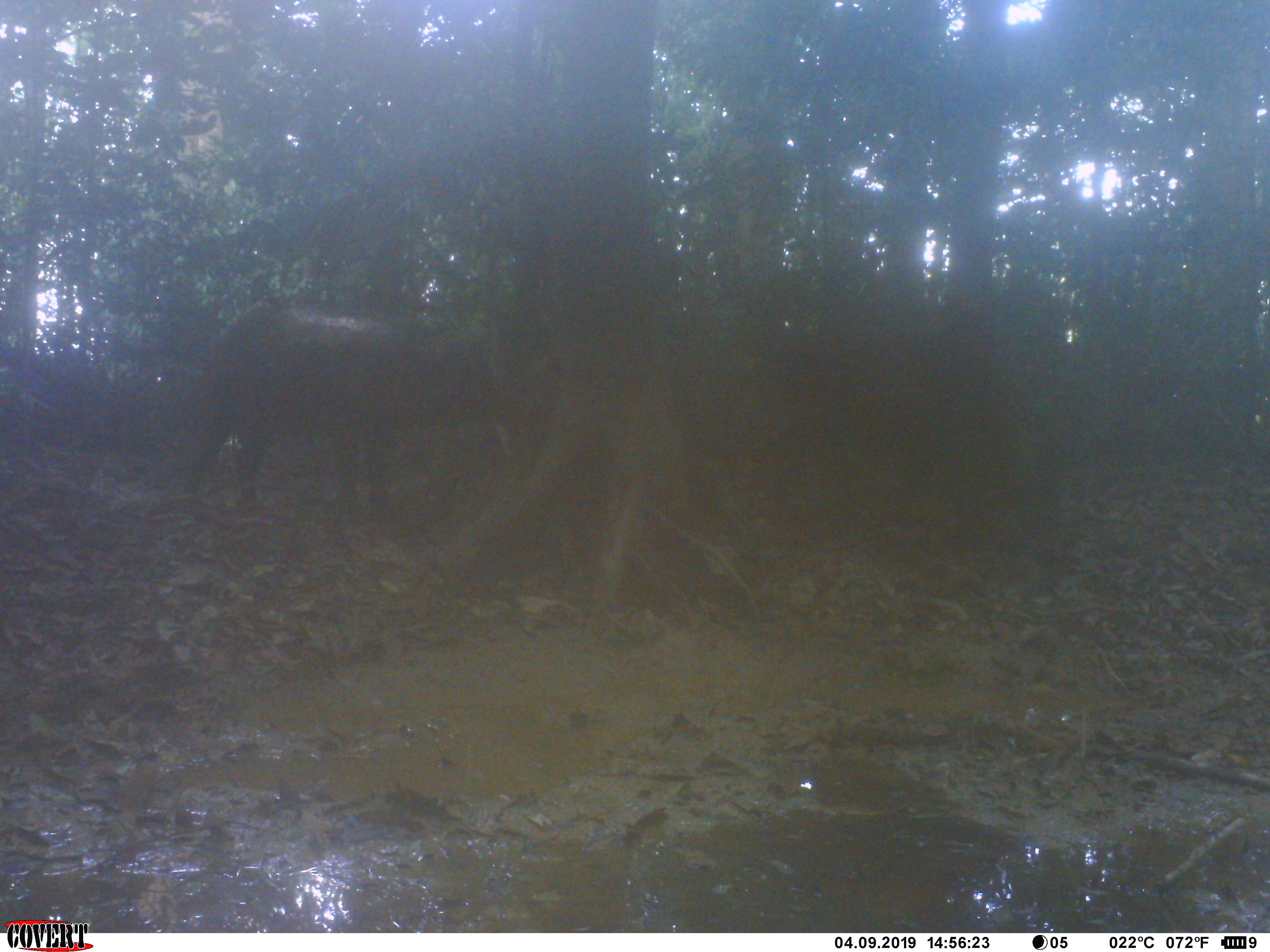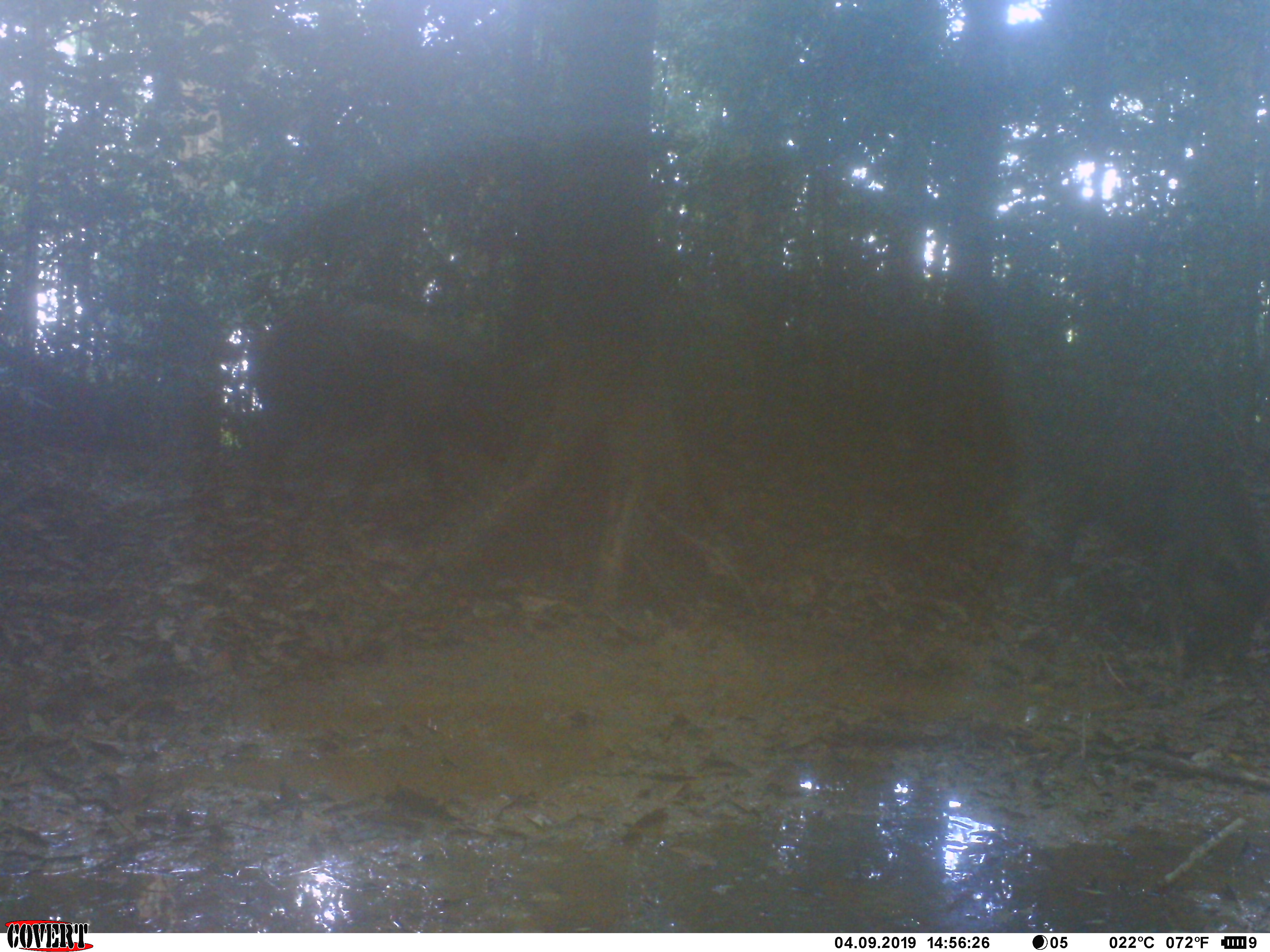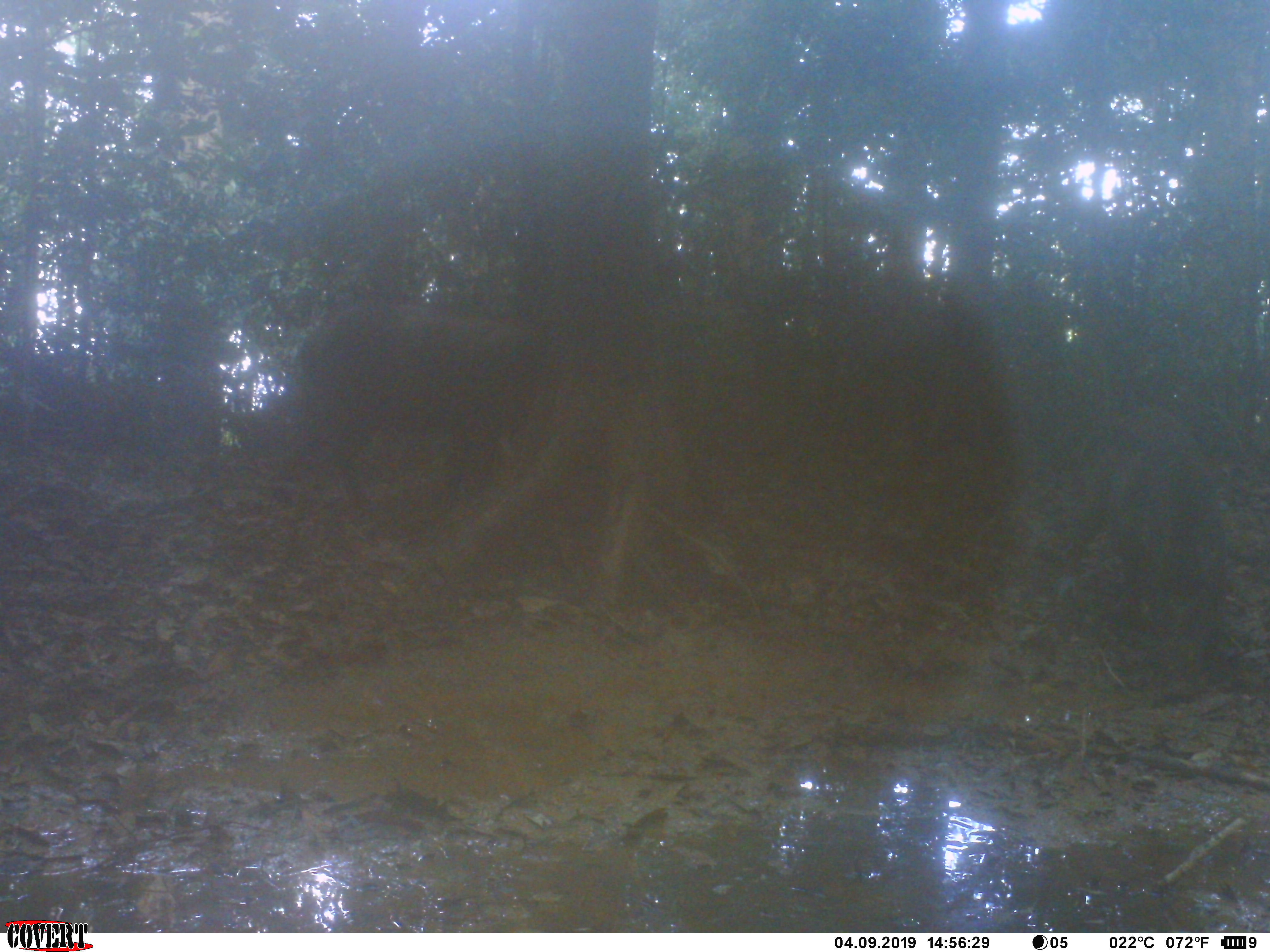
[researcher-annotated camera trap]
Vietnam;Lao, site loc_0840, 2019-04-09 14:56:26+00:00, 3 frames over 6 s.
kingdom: Animalia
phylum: Chordata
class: Mammalia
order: Artiodactyla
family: Suidae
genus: Sus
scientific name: Sus scrofa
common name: eurasian wild pig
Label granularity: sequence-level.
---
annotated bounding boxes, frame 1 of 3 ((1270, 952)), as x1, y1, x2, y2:
eurasian wild pig: 178, 304, 513, 522; 781, 329, 1014, 545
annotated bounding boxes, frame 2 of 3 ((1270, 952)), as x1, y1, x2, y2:
eurasian wild pig: 1020, 380, 1264, 686; 244, 297, 513, 528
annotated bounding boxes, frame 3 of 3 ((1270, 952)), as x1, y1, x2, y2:
eurasian wild pig: 294, 295, 551, 513; 1059, 400, 1232, 697